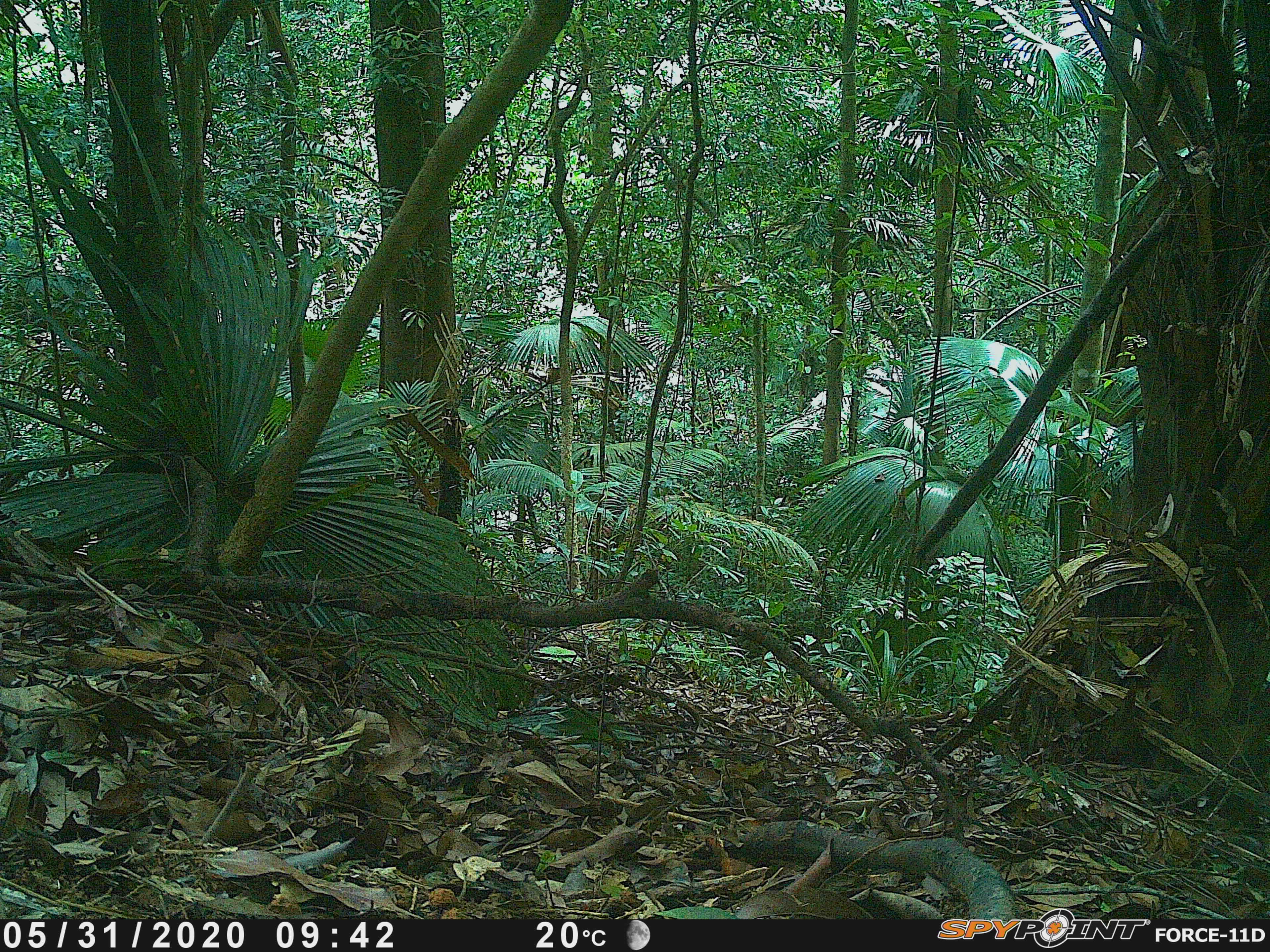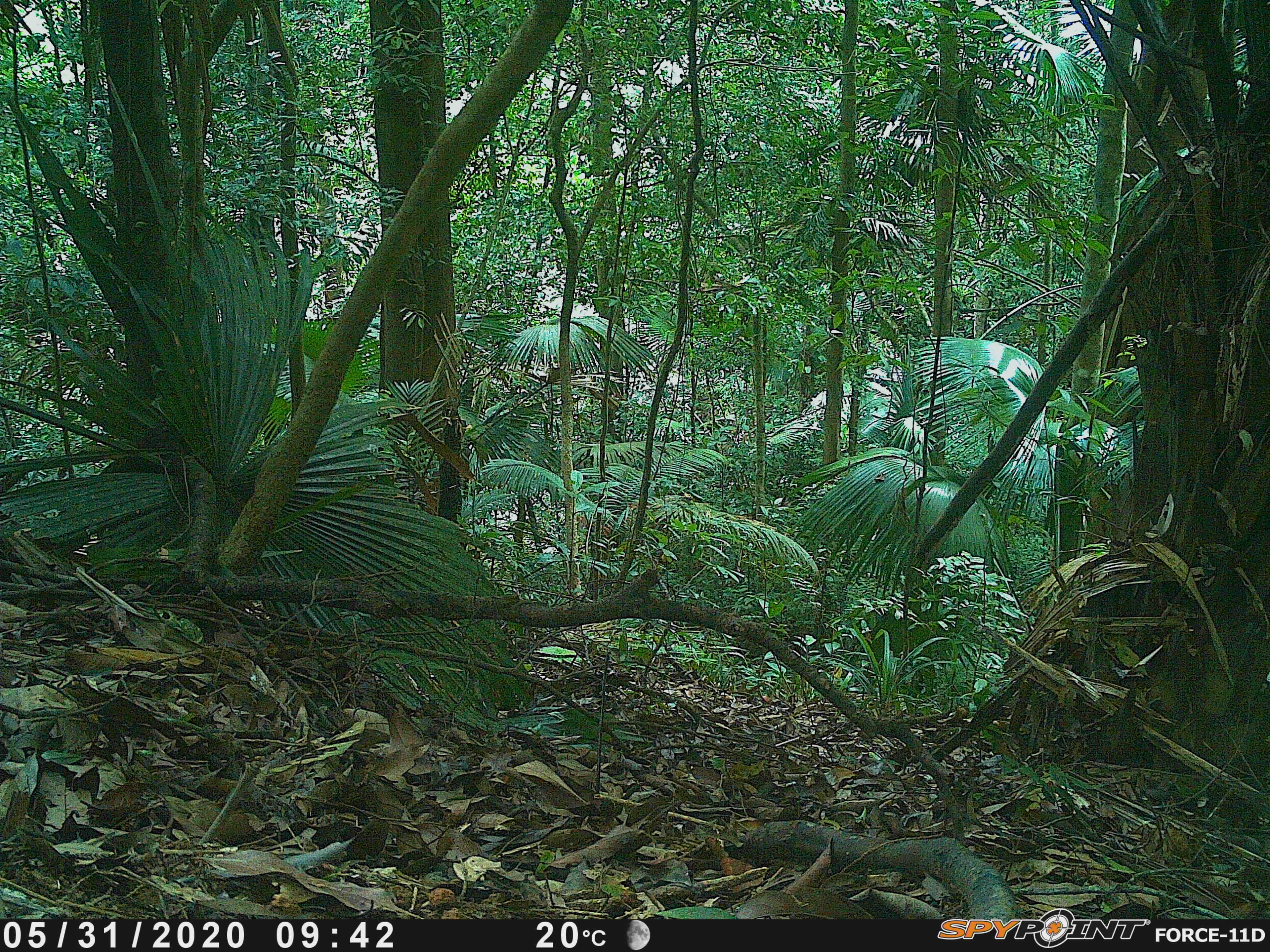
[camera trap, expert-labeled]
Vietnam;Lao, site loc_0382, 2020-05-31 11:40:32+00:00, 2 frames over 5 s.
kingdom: Animalia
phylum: Chordata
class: Aves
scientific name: Aves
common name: bird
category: unidentified bird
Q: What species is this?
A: Unidentified bird (bird) (Aves).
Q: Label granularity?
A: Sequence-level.